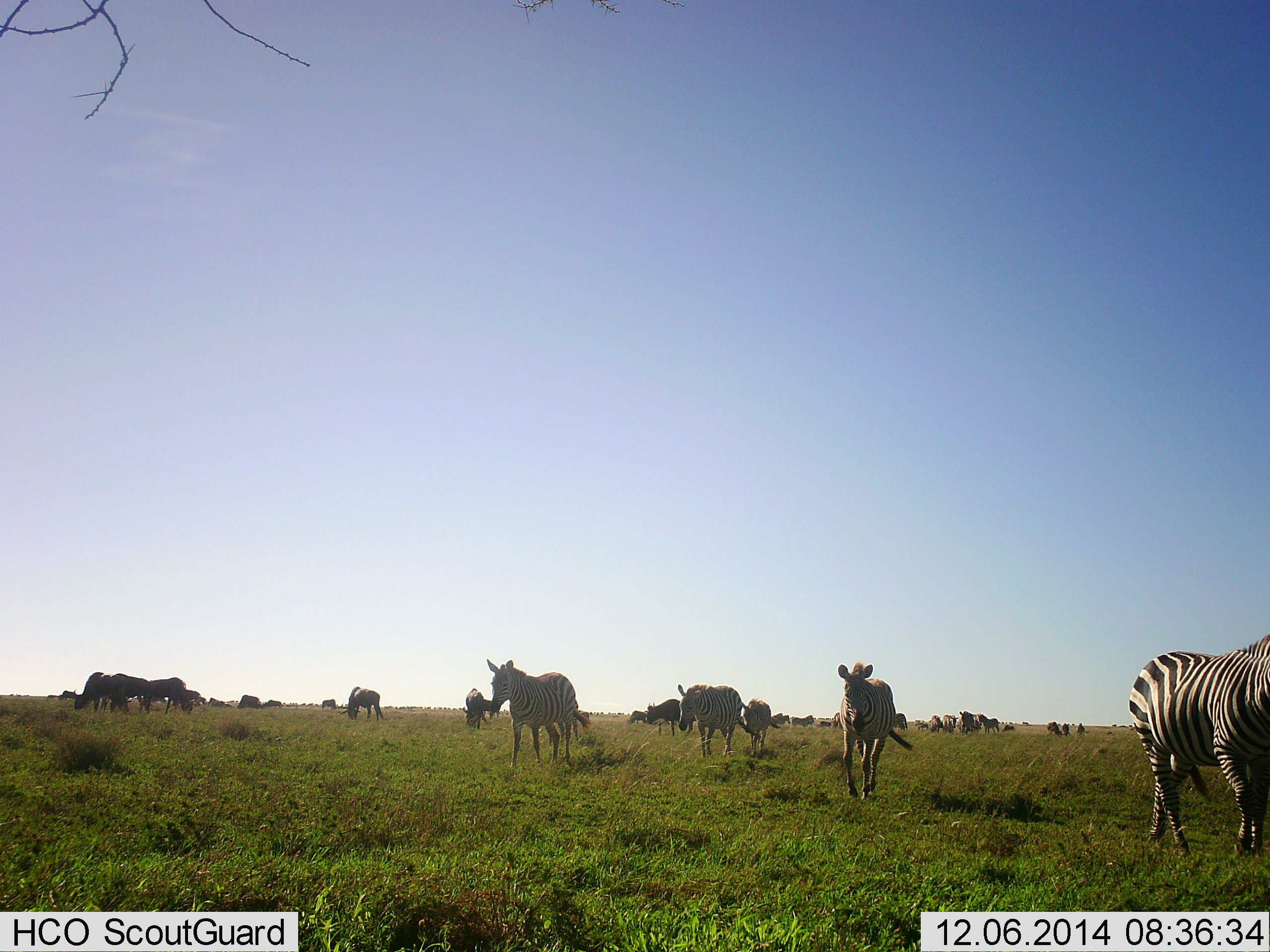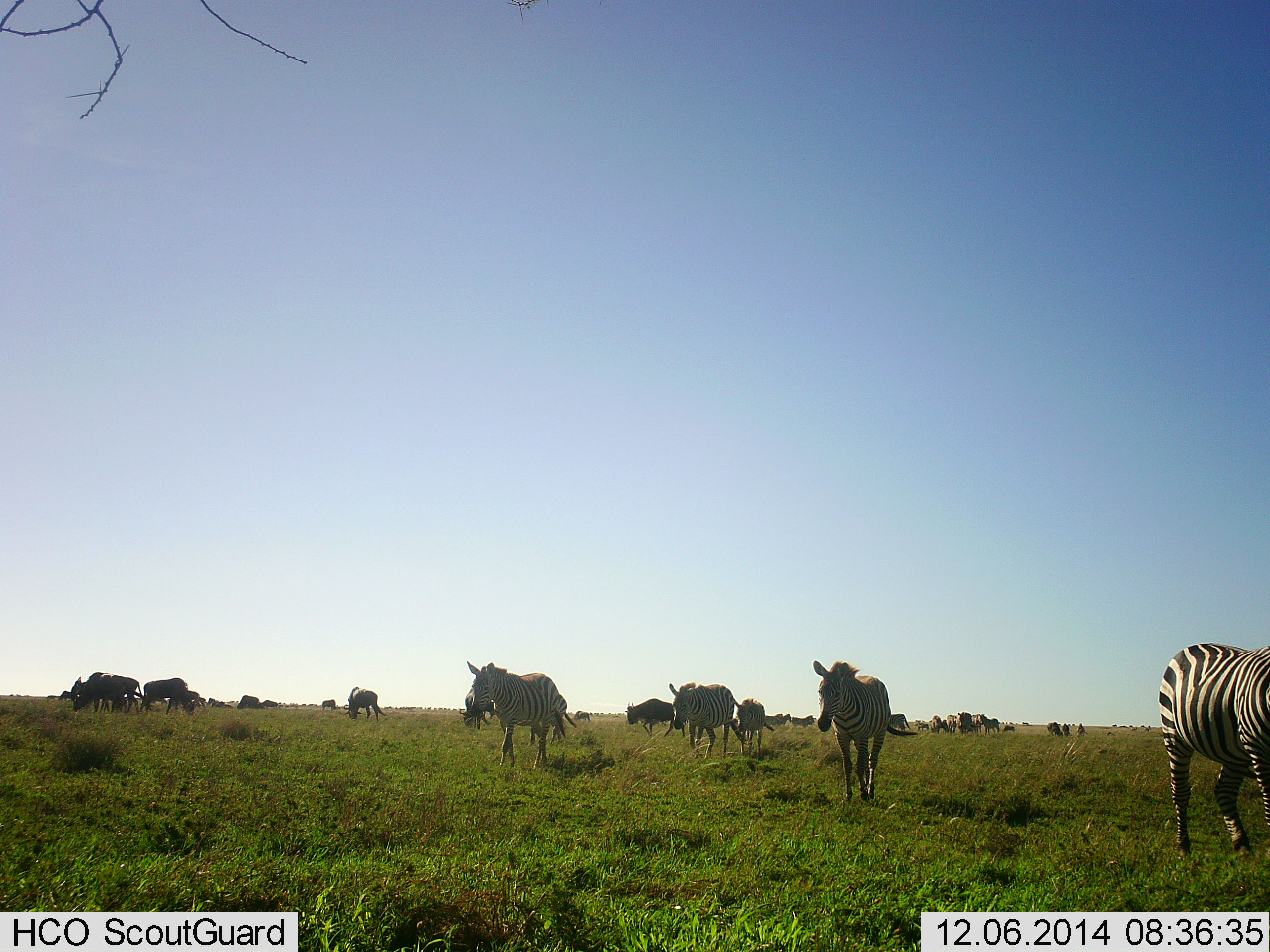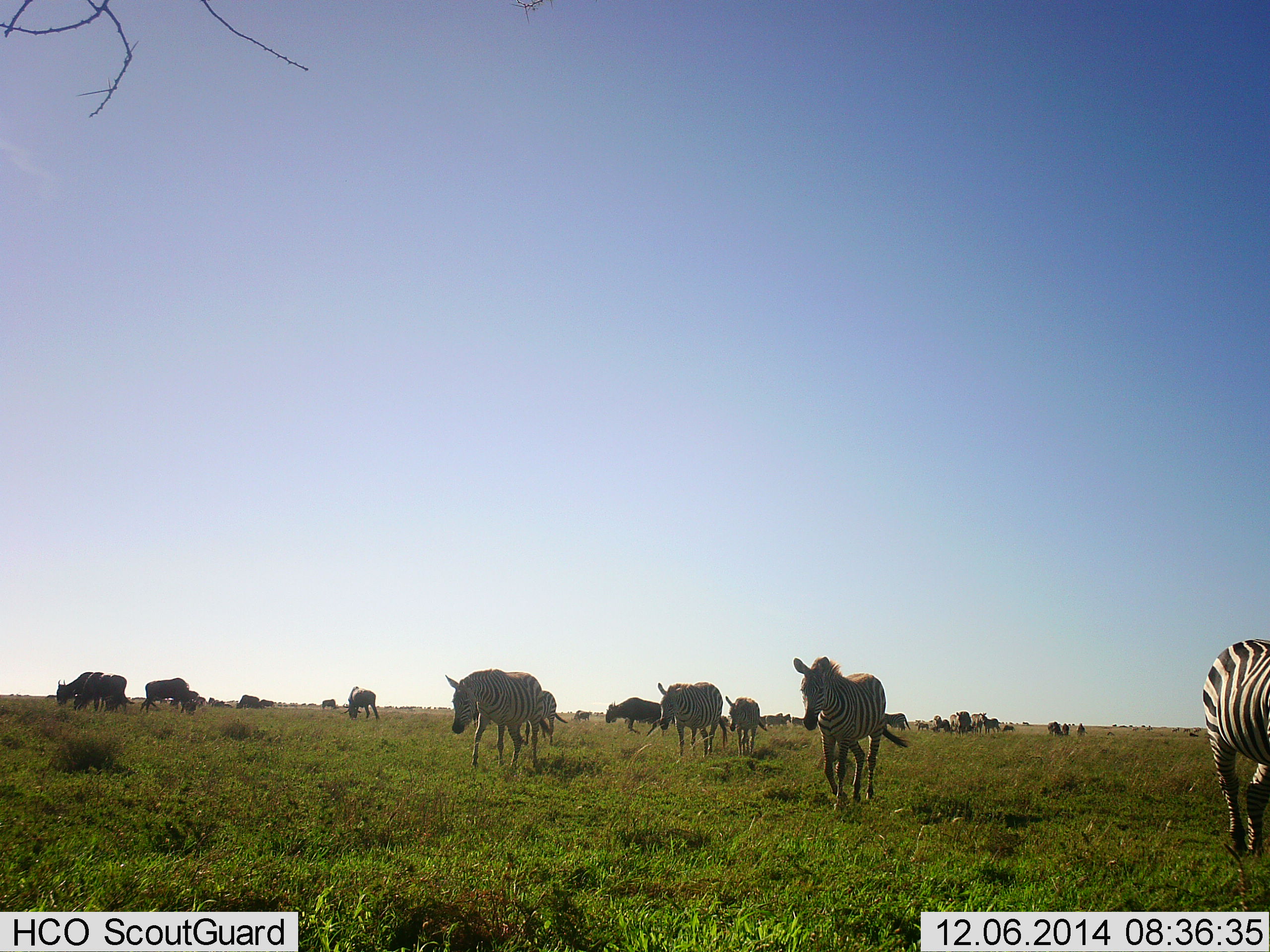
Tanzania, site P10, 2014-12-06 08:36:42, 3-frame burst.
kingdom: Animalia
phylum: Chordata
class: Mammalia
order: Artiodactyla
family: Bovidae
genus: Connochaetes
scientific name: Connochaetes taurinus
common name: blue wildebeest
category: wildebeest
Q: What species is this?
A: Wildebeest (blue wildebeest) (Connochaetes taurinus).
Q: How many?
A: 11-50.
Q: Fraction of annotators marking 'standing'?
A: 50%.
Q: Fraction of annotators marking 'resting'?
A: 10%.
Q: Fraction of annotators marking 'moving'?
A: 70%.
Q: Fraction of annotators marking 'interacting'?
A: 0%.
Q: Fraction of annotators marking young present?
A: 0%.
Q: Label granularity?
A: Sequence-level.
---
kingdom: Animalia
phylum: Chordata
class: Mammalia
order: Perissodactyla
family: Equidae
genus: Equus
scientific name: Equus quagga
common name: plains zebra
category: zebra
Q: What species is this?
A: Zebra (plains zebra) (Equus quagga).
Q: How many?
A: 5.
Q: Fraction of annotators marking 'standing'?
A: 0%.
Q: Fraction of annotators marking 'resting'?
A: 0%.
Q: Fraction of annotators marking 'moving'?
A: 92%.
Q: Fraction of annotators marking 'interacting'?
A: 0%.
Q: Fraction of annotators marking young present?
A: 0%.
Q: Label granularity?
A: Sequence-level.